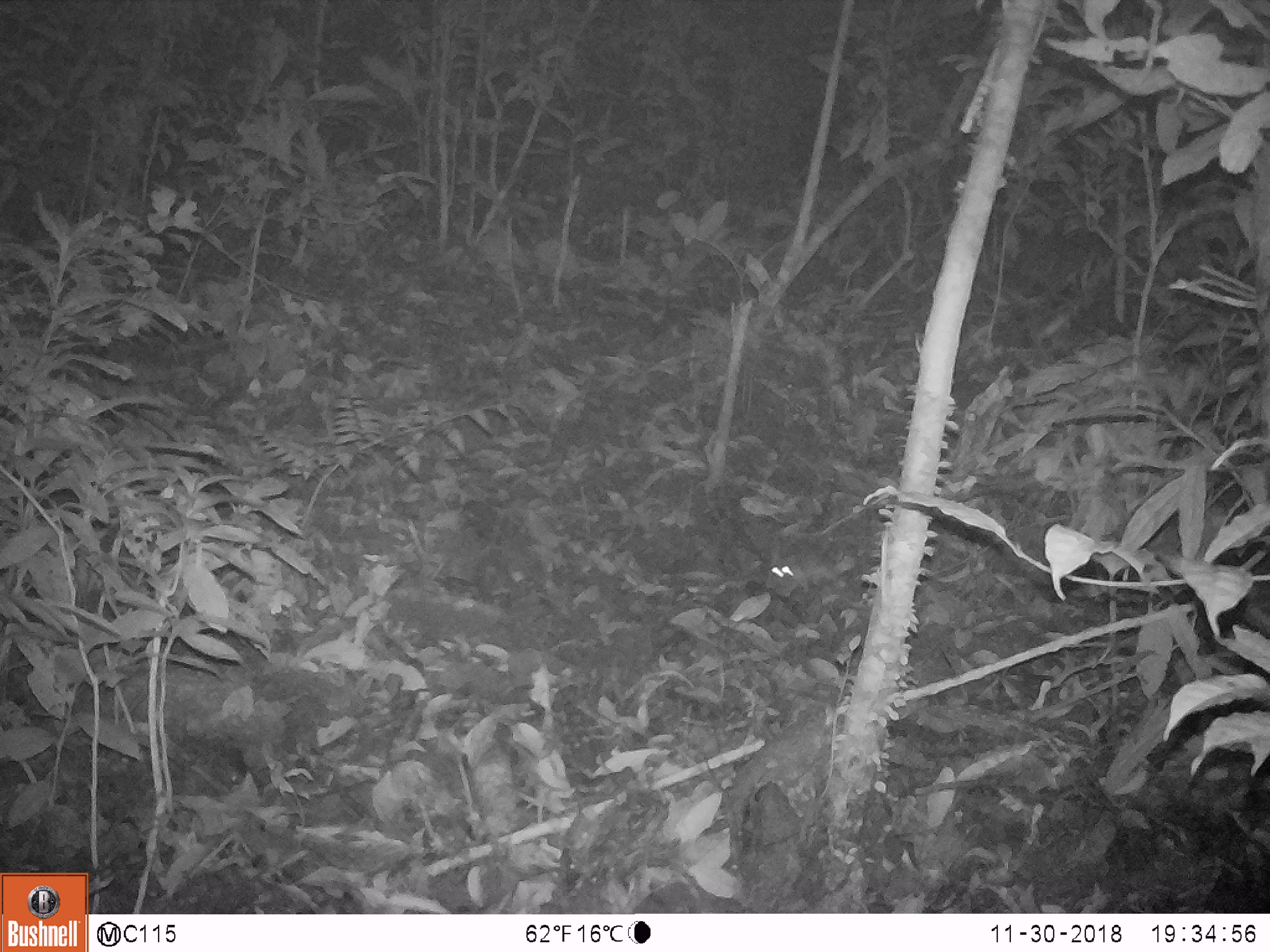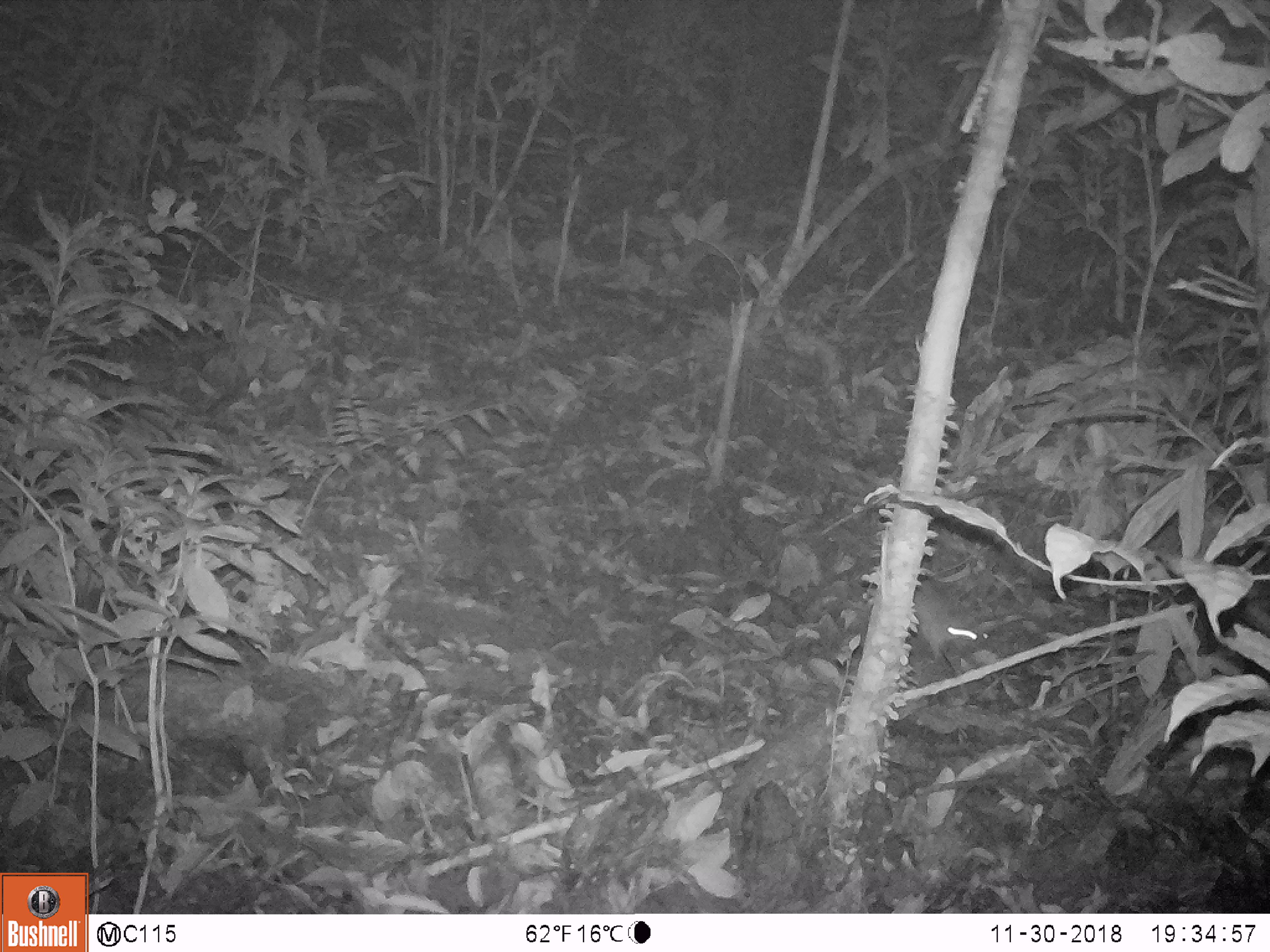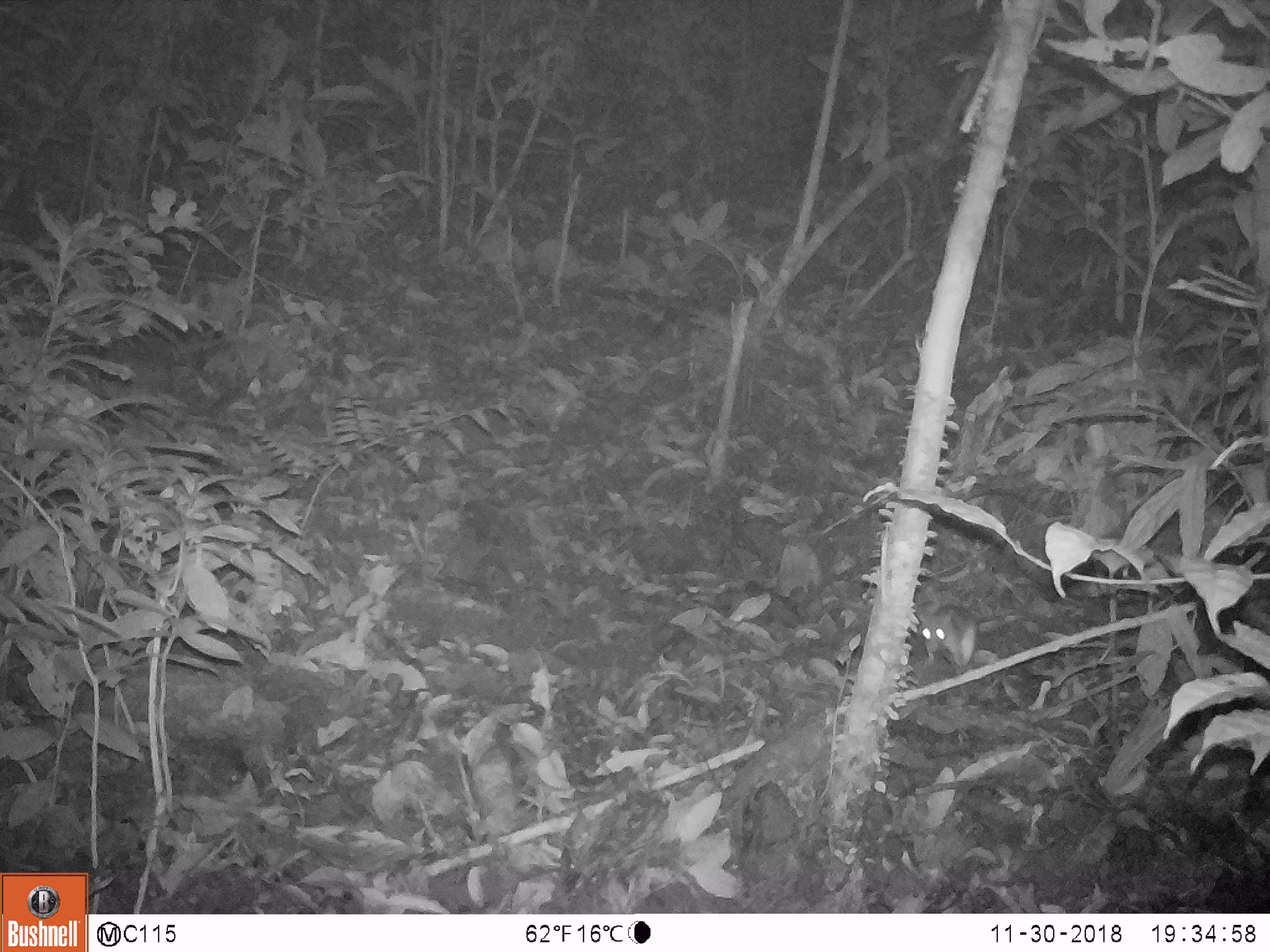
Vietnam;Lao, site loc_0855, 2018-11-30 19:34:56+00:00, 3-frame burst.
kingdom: Animalia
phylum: Chordata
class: Mammalia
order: Rodentia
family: Muridae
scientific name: Muridae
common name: old-world mice and rats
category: unidentified murid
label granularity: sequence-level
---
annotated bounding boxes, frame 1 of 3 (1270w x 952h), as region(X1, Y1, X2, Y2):
unidentified murid: region(765, 549, 854, 604)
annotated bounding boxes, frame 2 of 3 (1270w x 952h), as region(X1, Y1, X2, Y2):
unidentified murid: region(914, 578, 990, 664)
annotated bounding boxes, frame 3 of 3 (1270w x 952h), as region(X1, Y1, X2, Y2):
unidentified murid: region(914, 603, 1013, 668)